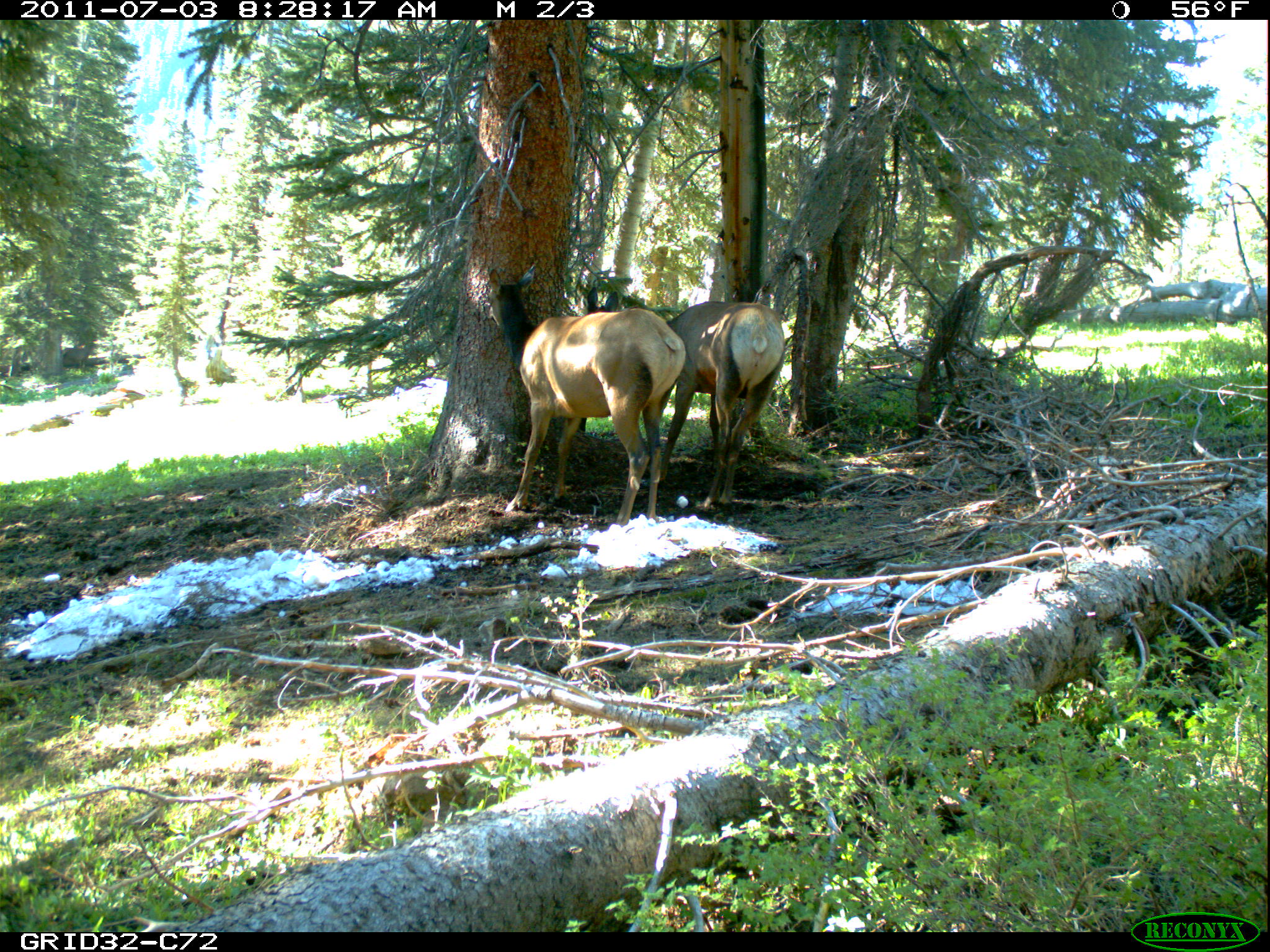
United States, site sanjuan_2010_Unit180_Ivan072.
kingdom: Animalia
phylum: Chordata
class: Mammalia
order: Artiodactyla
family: Cervidae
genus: Cervus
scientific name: Cervus elaphus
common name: red deer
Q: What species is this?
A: Cervus elaphus (red deer).